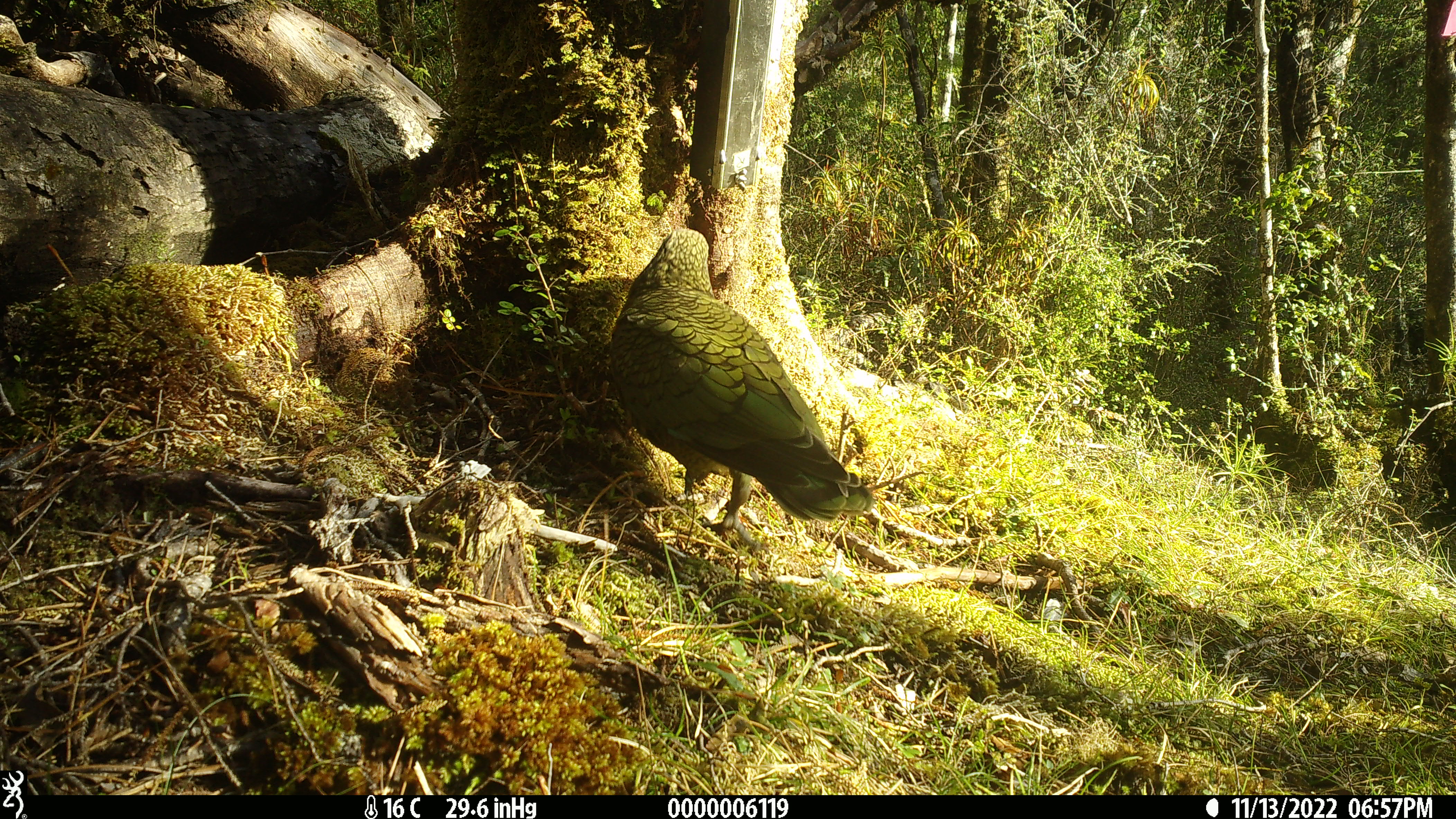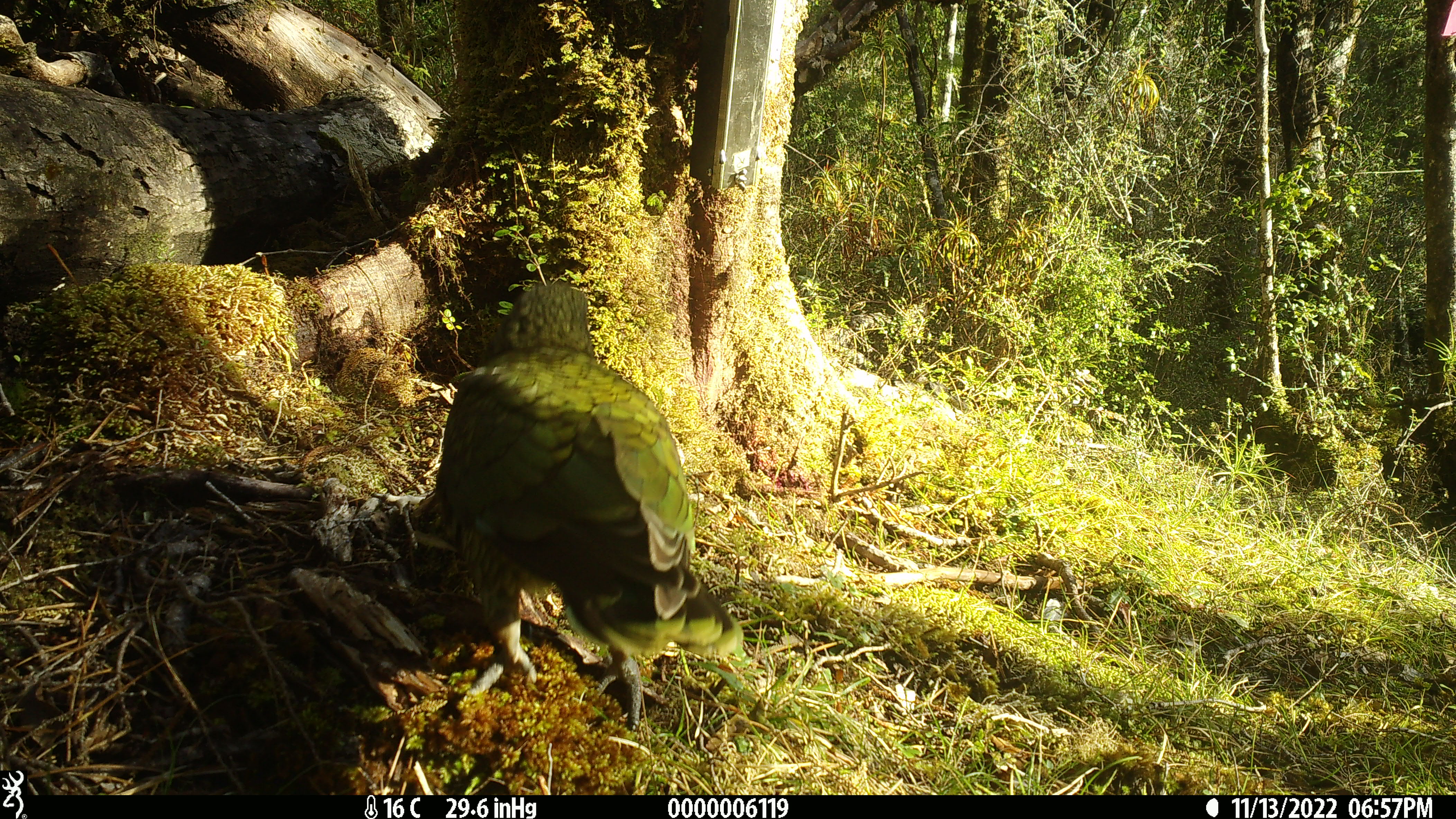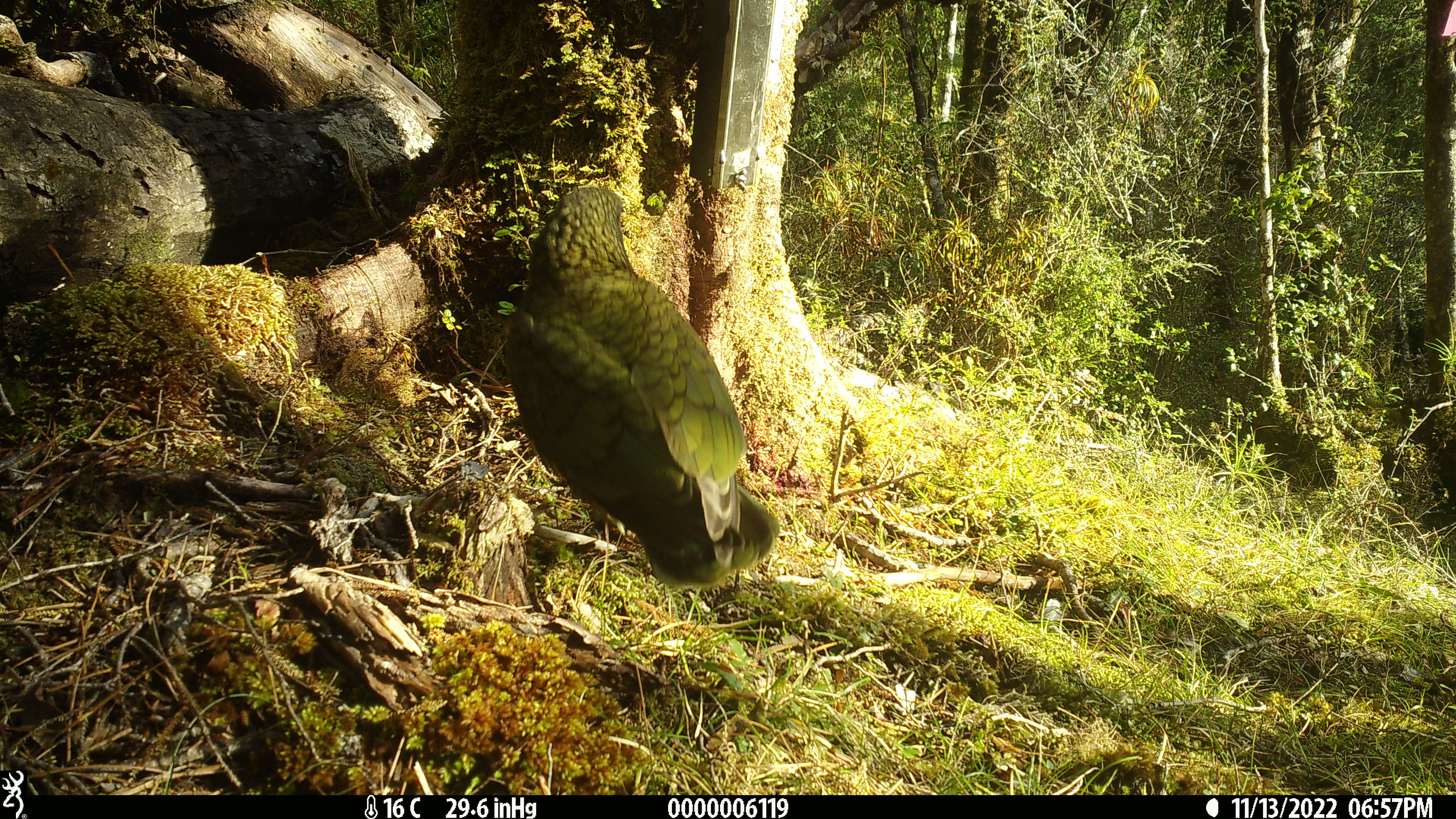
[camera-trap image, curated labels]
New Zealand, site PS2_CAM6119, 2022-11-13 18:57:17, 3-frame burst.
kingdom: Animalia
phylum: Chordata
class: Aves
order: Psittaciformes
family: Strigopidae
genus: Nestor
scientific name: Nestor notabilis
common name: kea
Kea (Nestor notabilis).